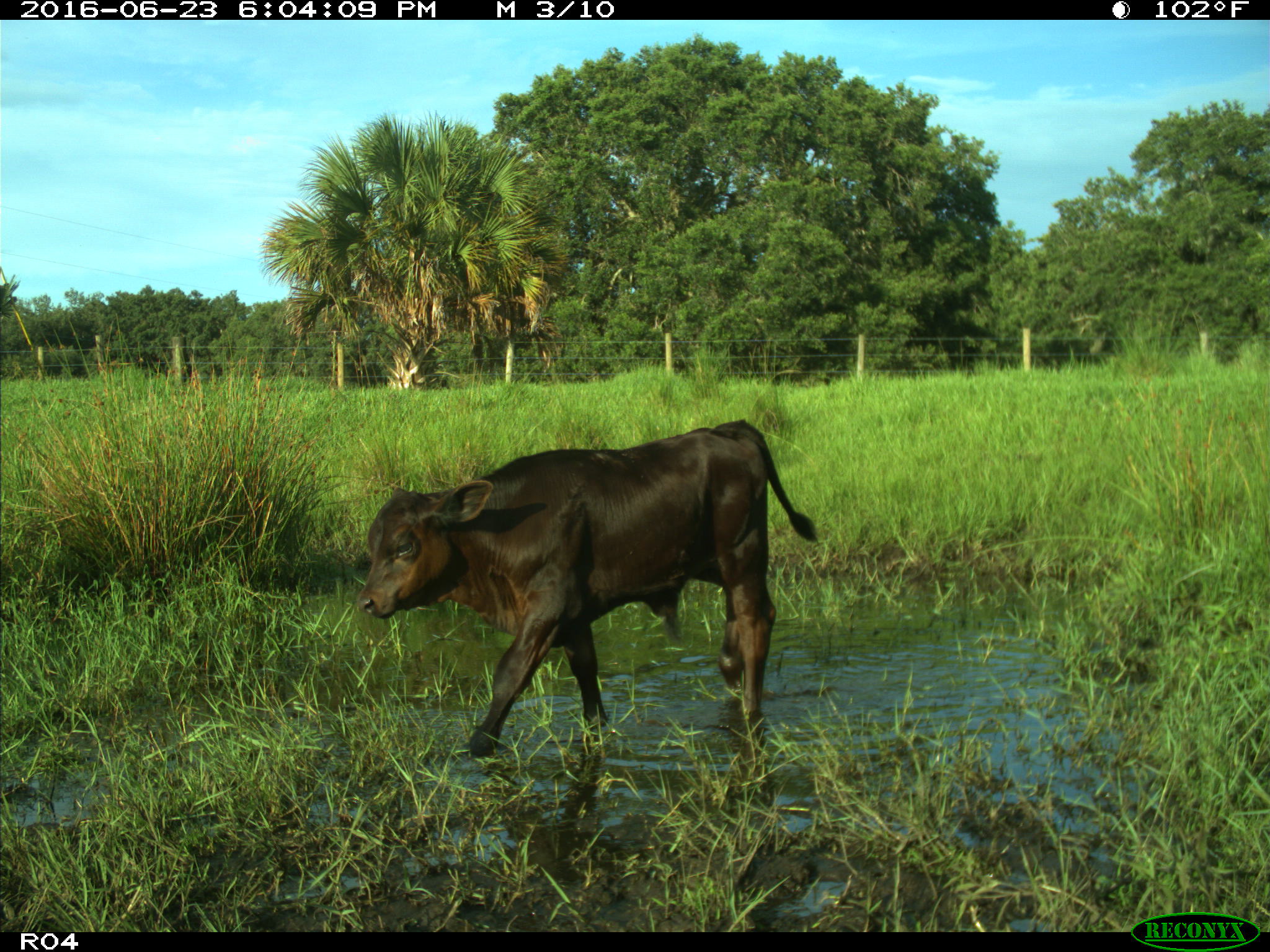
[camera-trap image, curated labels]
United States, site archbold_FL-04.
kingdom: Animalia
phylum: Chordata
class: Mammalia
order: Artiodactyla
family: Bovidae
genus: Bos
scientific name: Bos taurus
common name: domestic cow